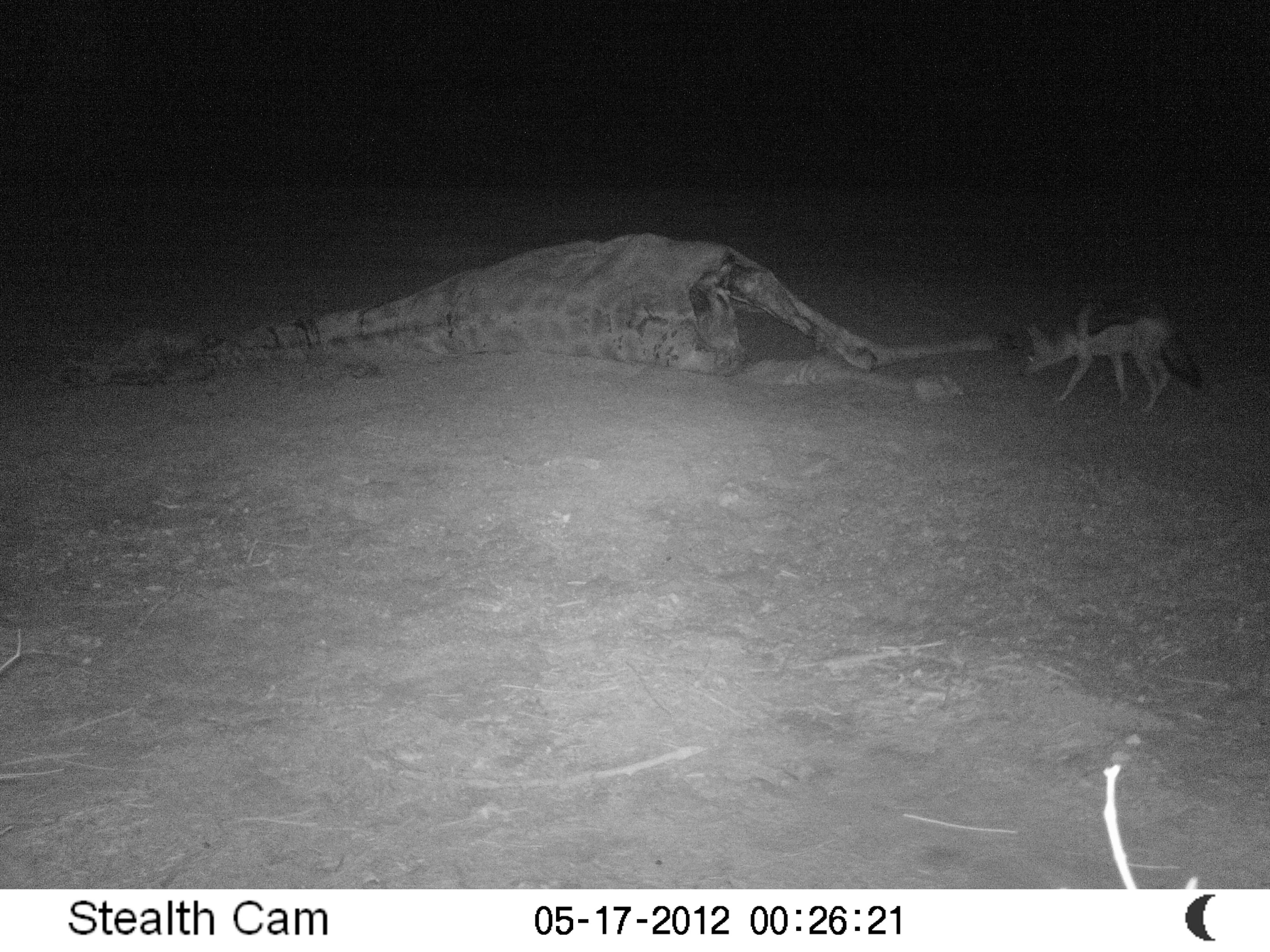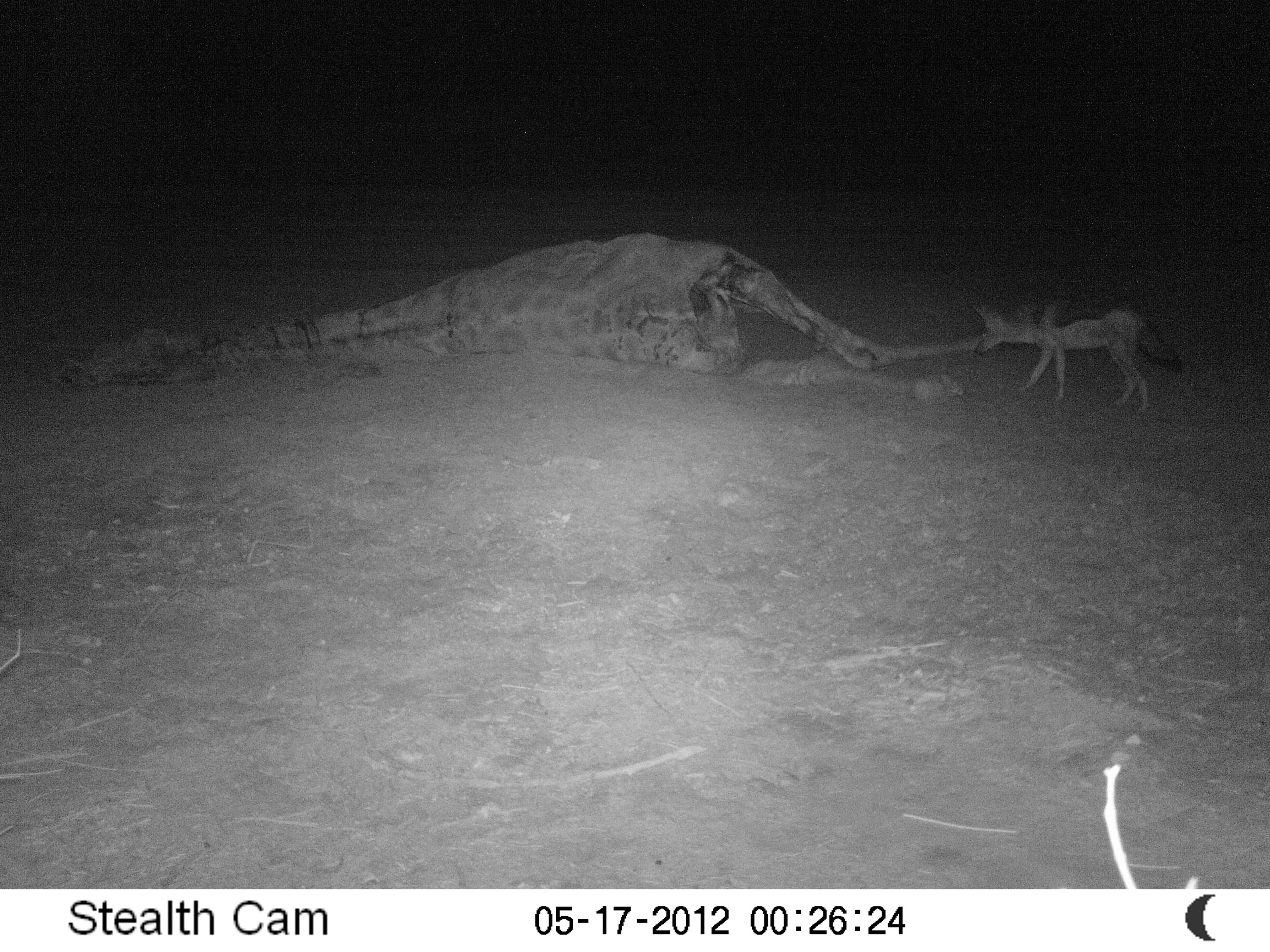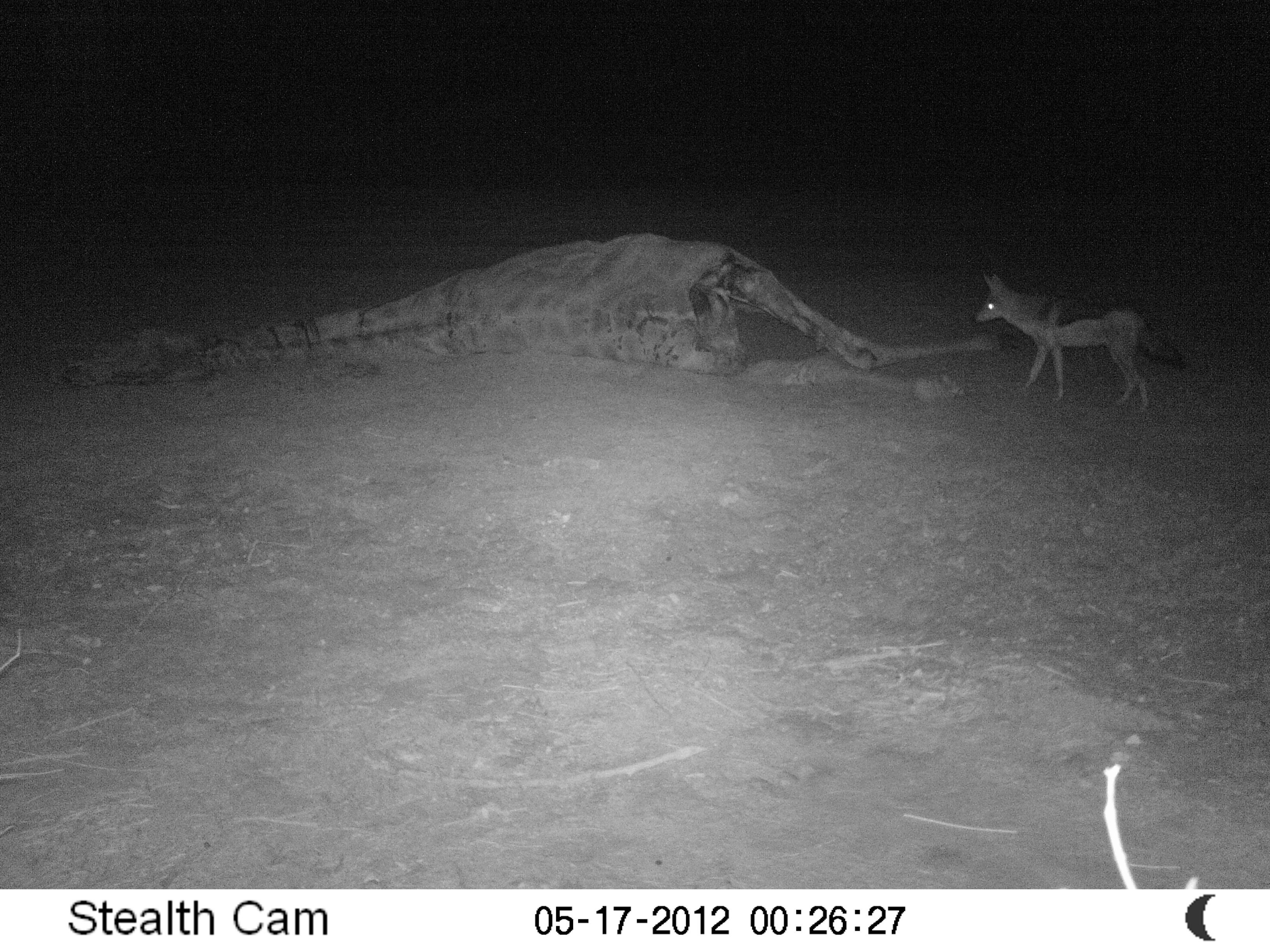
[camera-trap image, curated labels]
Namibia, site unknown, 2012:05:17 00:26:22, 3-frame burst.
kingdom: Animalia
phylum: Chordata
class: Mammalia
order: Carnivora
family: Canidae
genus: Lupulella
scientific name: Lupulella mesomelas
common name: black-backed jackal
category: canis mesomelas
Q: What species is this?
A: Canis mesomelas (black-backed jackal) (Lupulella mesomelas).